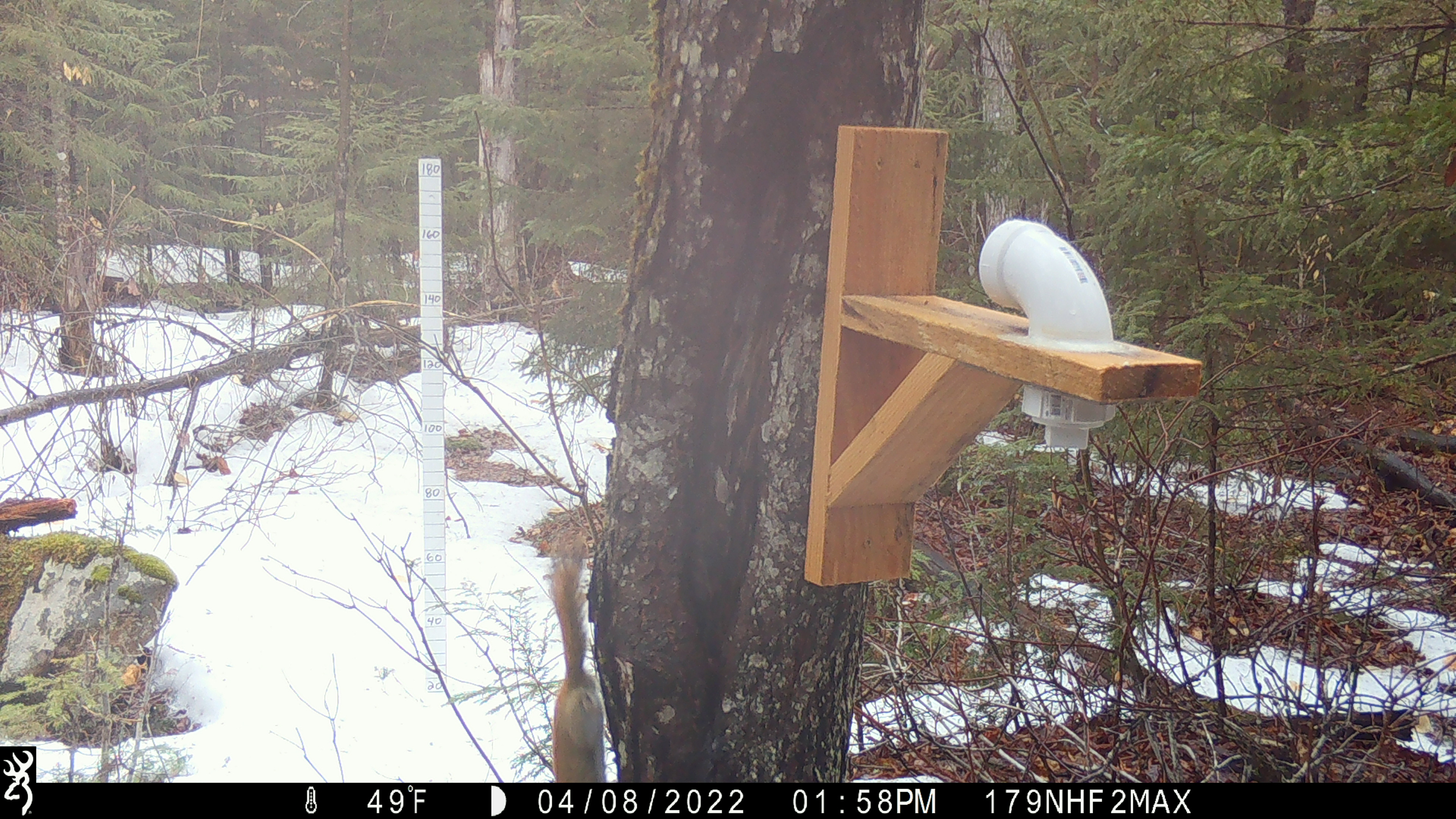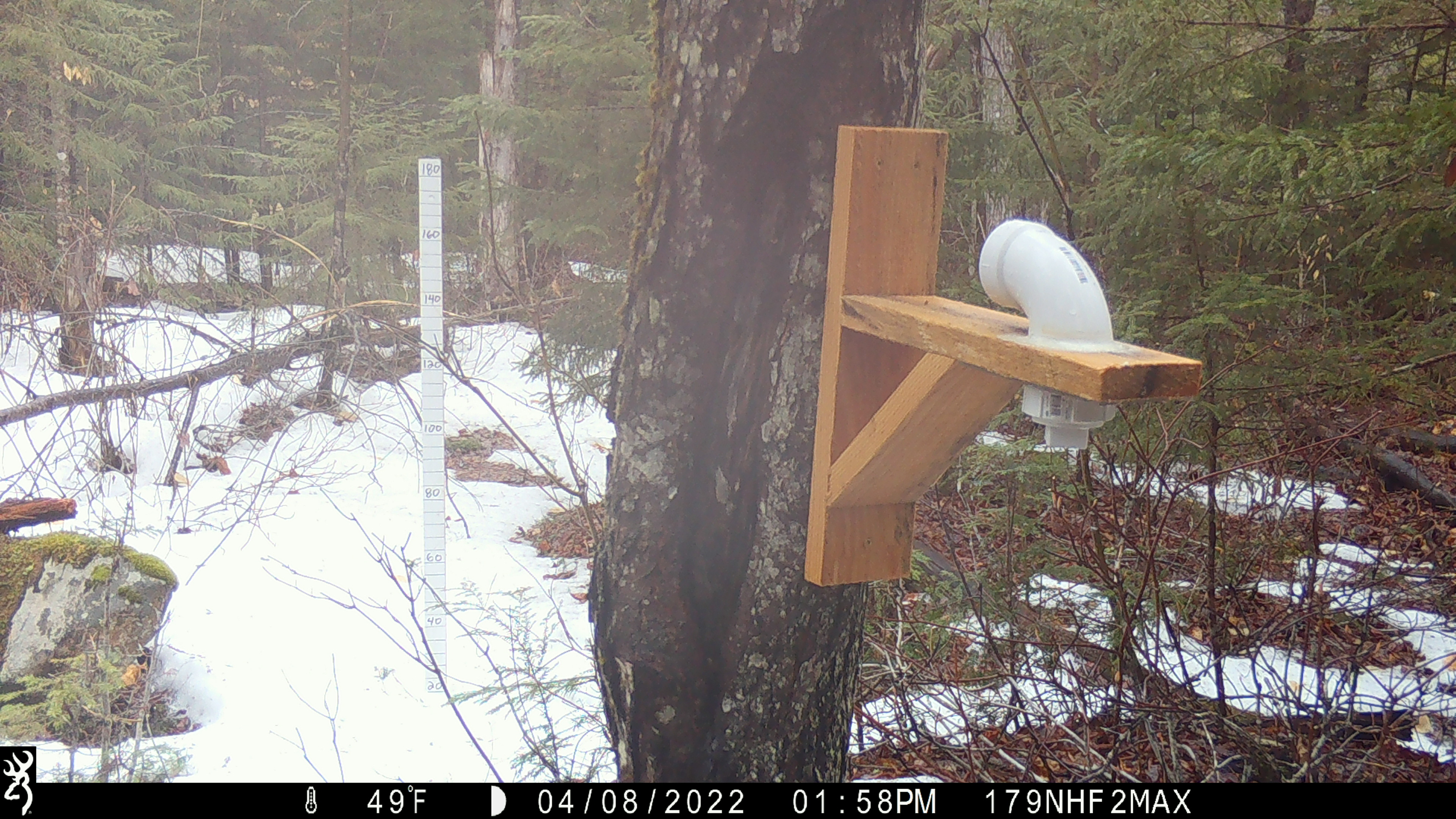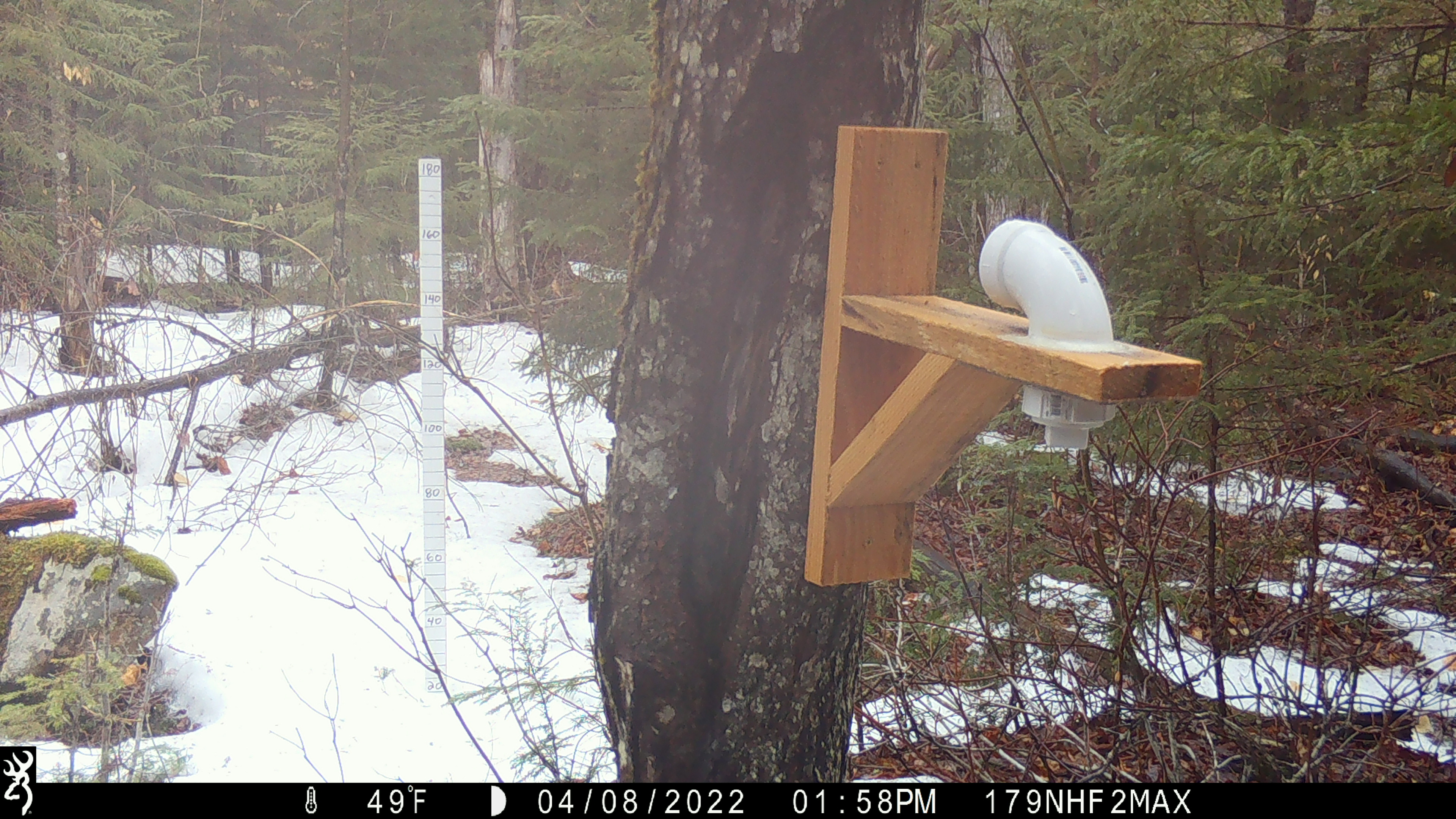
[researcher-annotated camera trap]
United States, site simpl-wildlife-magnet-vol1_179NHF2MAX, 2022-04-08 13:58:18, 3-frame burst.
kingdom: Animalia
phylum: Chordata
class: Mammalia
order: Rodentia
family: Sciuridae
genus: Tamiasciurus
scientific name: Tamiasciurus hudsonicus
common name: red squirrel